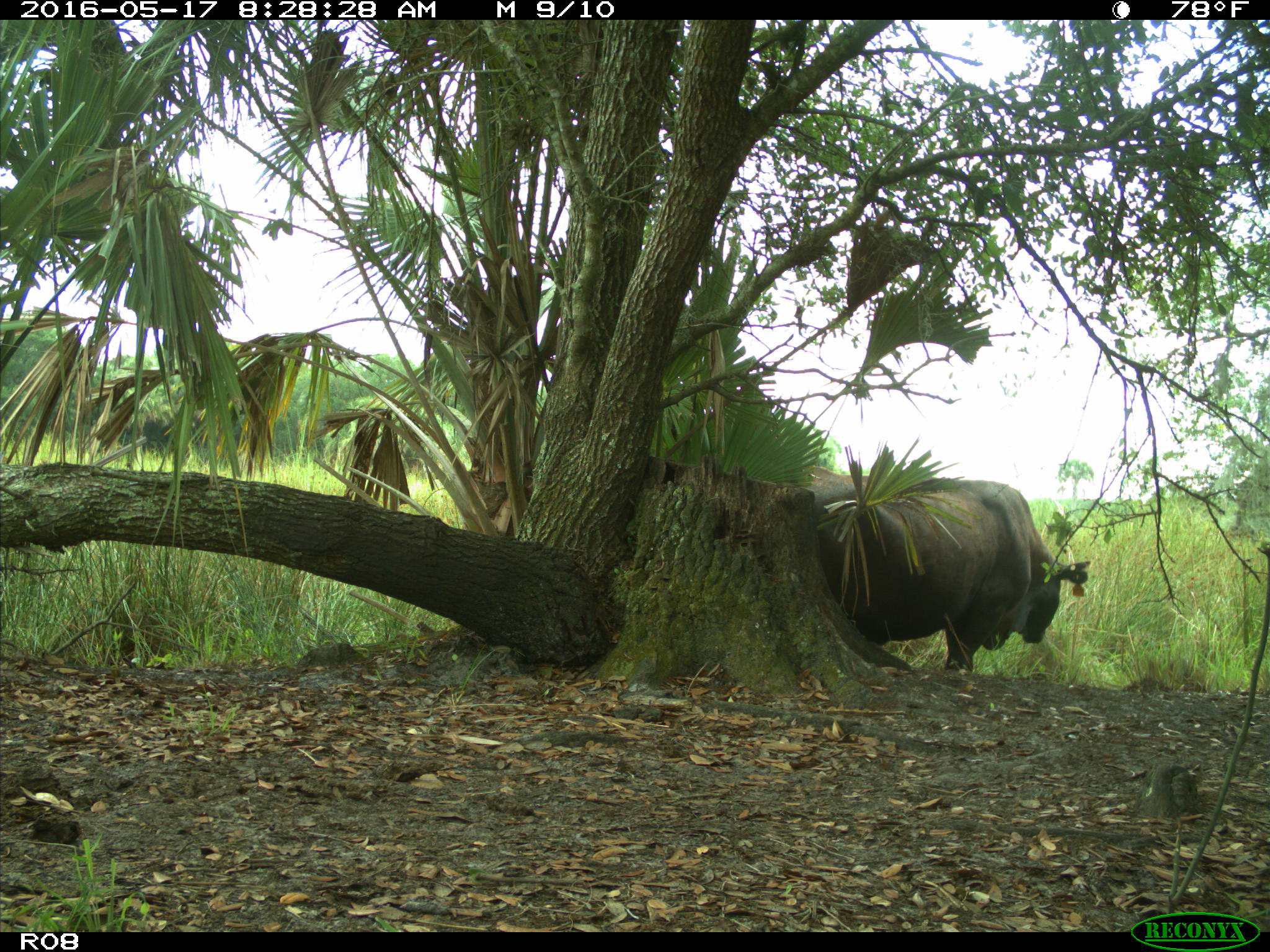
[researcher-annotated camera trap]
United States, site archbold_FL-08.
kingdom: Animalia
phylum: Chordata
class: Mammalia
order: Artiodactyla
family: Bovidae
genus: Bos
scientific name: Bos taurus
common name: domestic cow